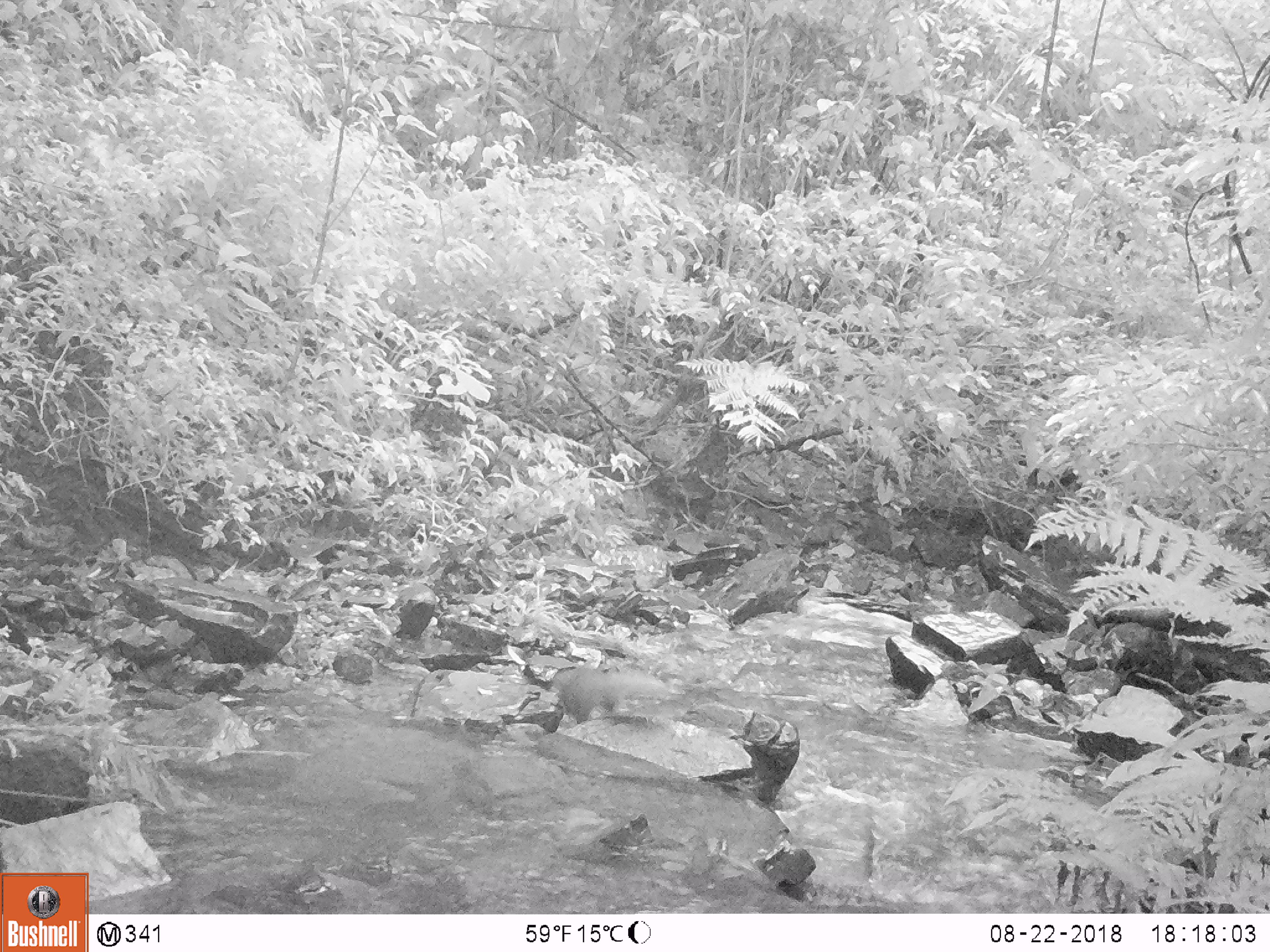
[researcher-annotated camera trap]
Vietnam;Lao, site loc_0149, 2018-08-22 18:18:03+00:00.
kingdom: Animalia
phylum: Chordata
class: Mammalia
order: Carnivora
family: Herpestidae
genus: Urva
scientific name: Urva urva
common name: crab-eating mongoose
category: crab eating mongoose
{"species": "crab eating mongoose (crab-eating mongoose) (Urva urva)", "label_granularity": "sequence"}